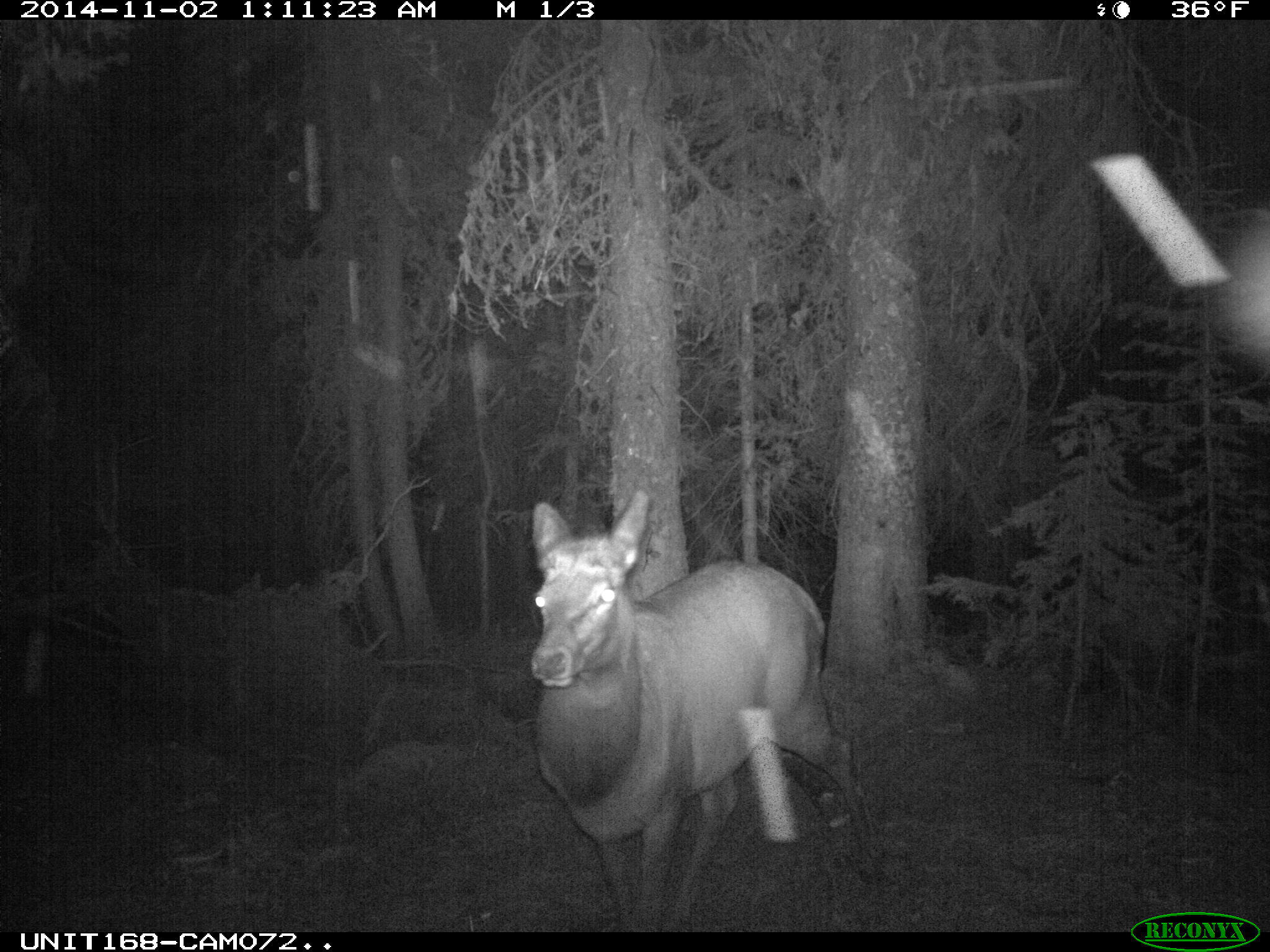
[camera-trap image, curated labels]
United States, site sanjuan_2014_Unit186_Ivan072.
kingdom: Animalia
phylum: Chordata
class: Mammalia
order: Artiodactyla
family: Cervidae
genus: Cervus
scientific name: Cervus elaphus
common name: red deer